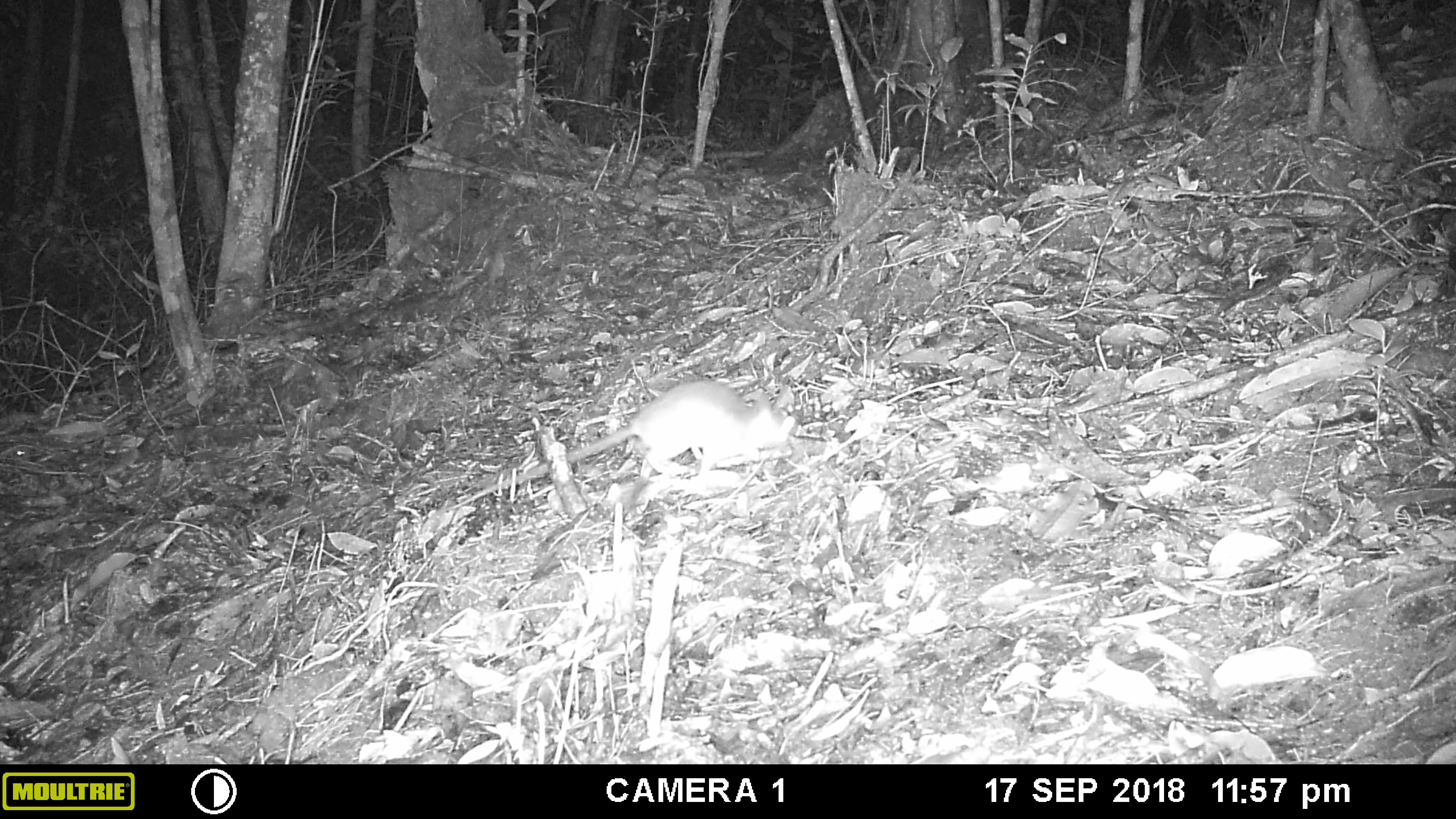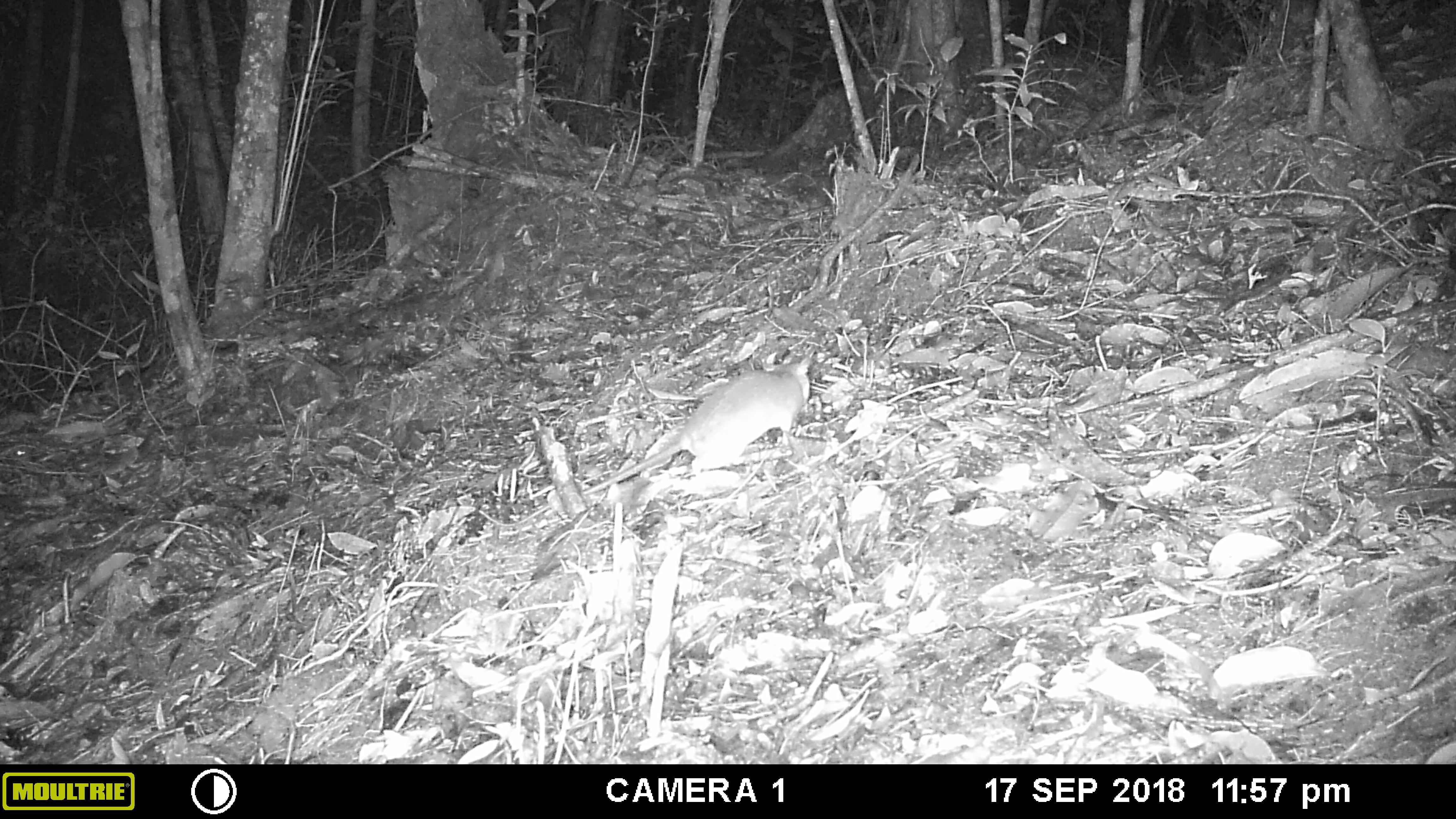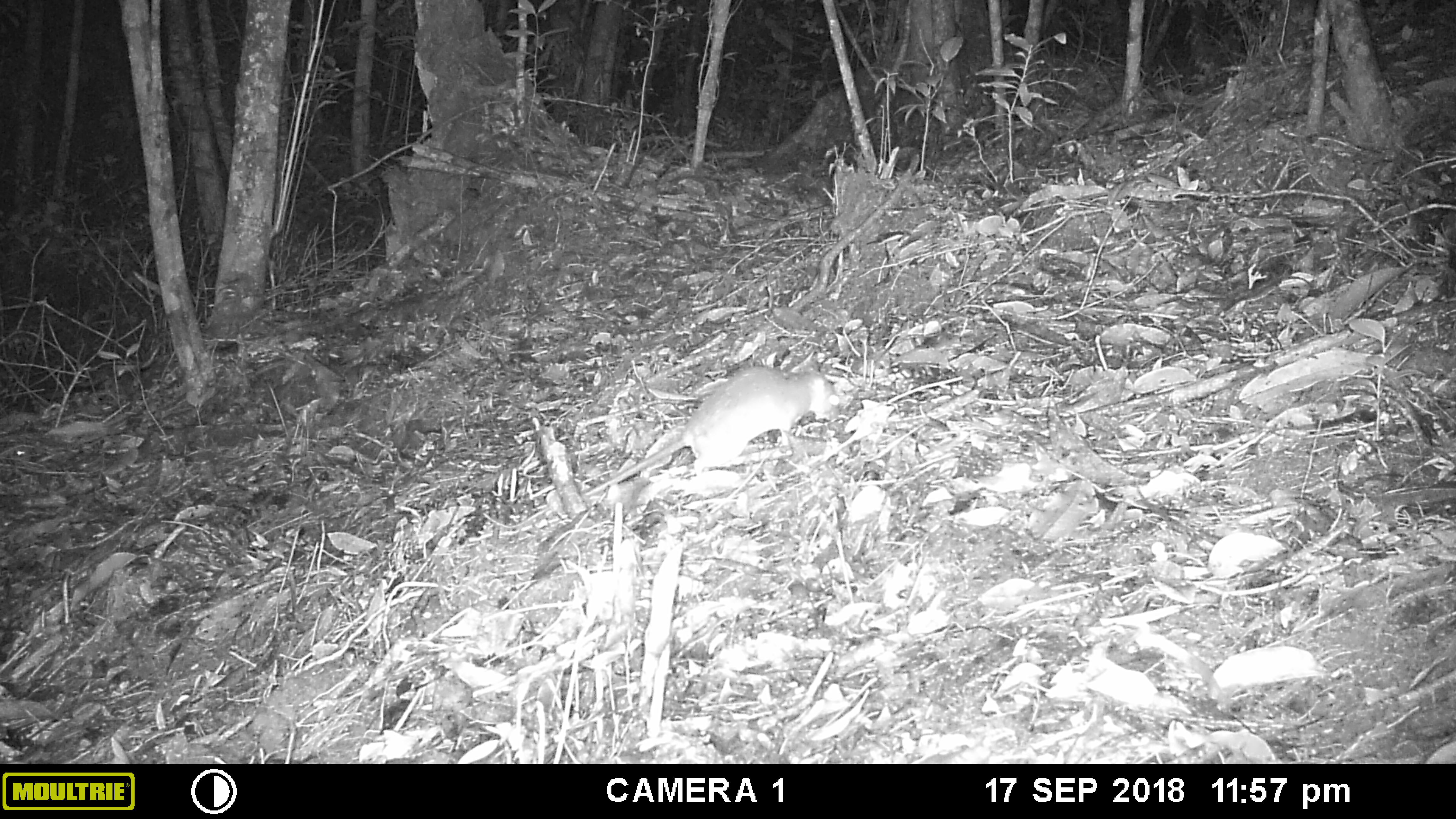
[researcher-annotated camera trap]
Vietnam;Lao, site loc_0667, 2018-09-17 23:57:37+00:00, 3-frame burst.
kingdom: Animalia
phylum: Chordata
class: Mammalia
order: Rodentia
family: Muridae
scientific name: Muridae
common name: old-world mice and rats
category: unidentified murid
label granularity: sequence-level